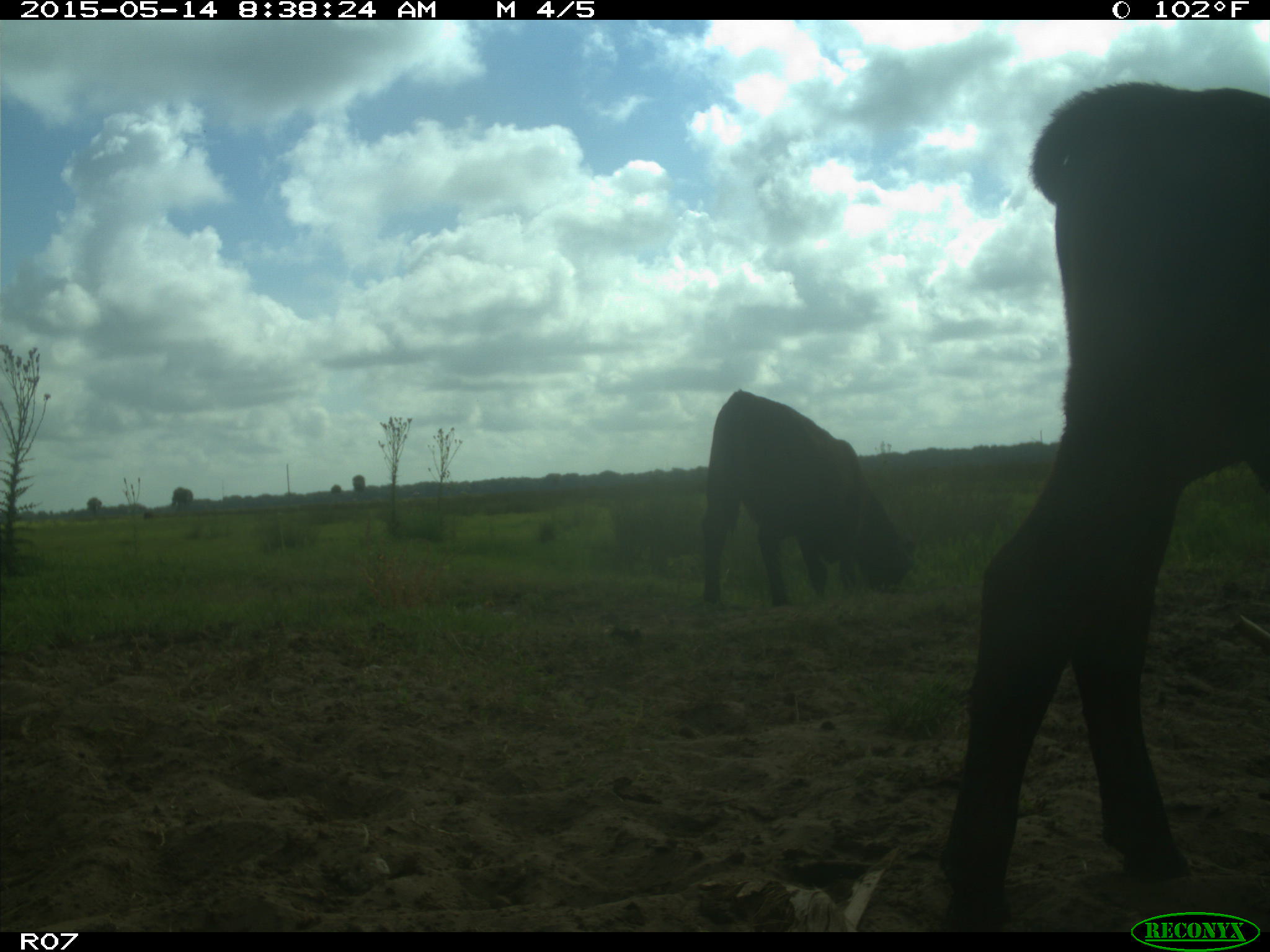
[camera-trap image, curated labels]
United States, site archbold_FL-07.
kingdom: Animalia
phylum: Chordata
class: Mammalia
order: Artiodactyla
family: Bovidae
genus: Bos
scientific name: Bos taurus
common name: domestic cow